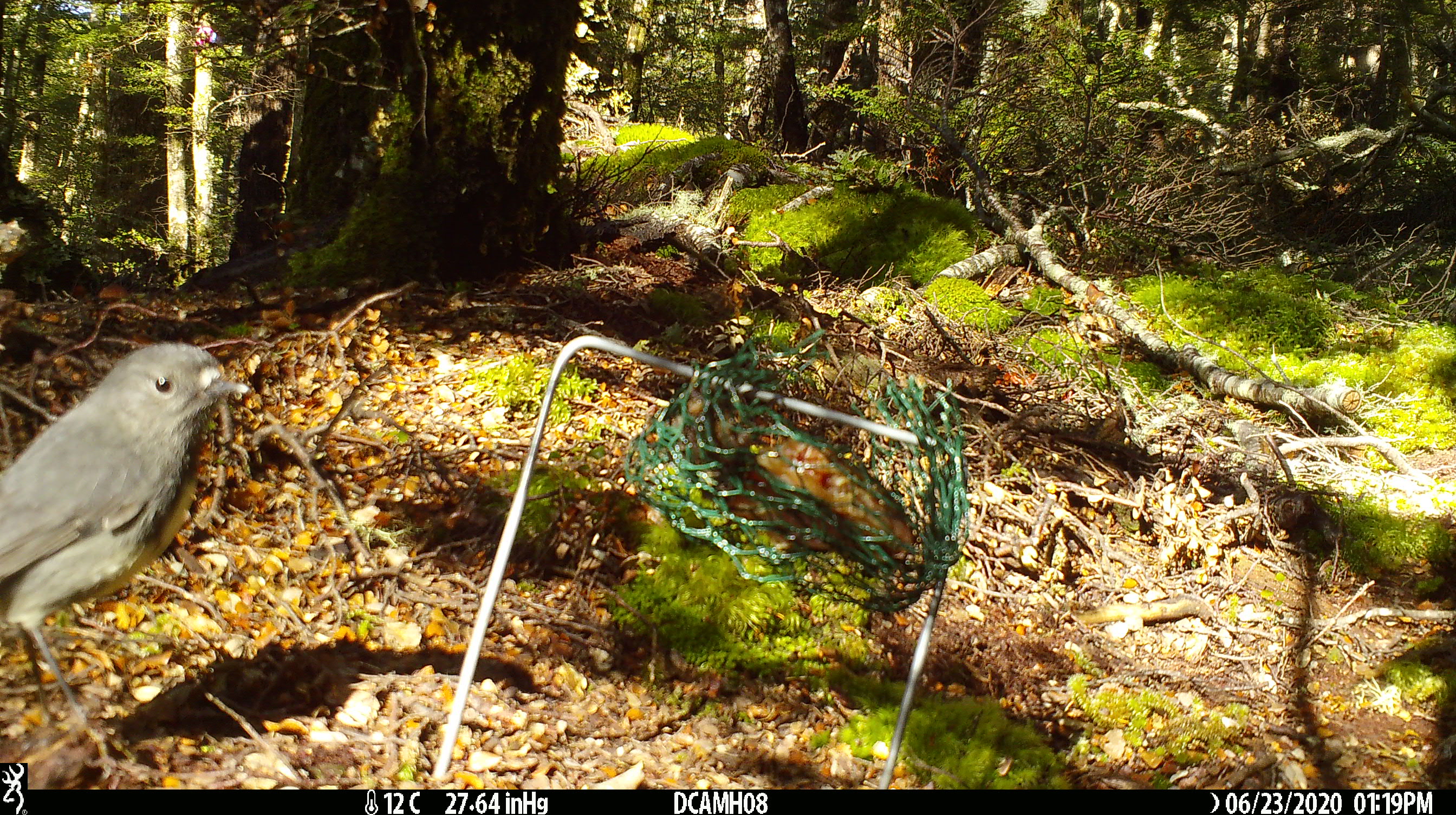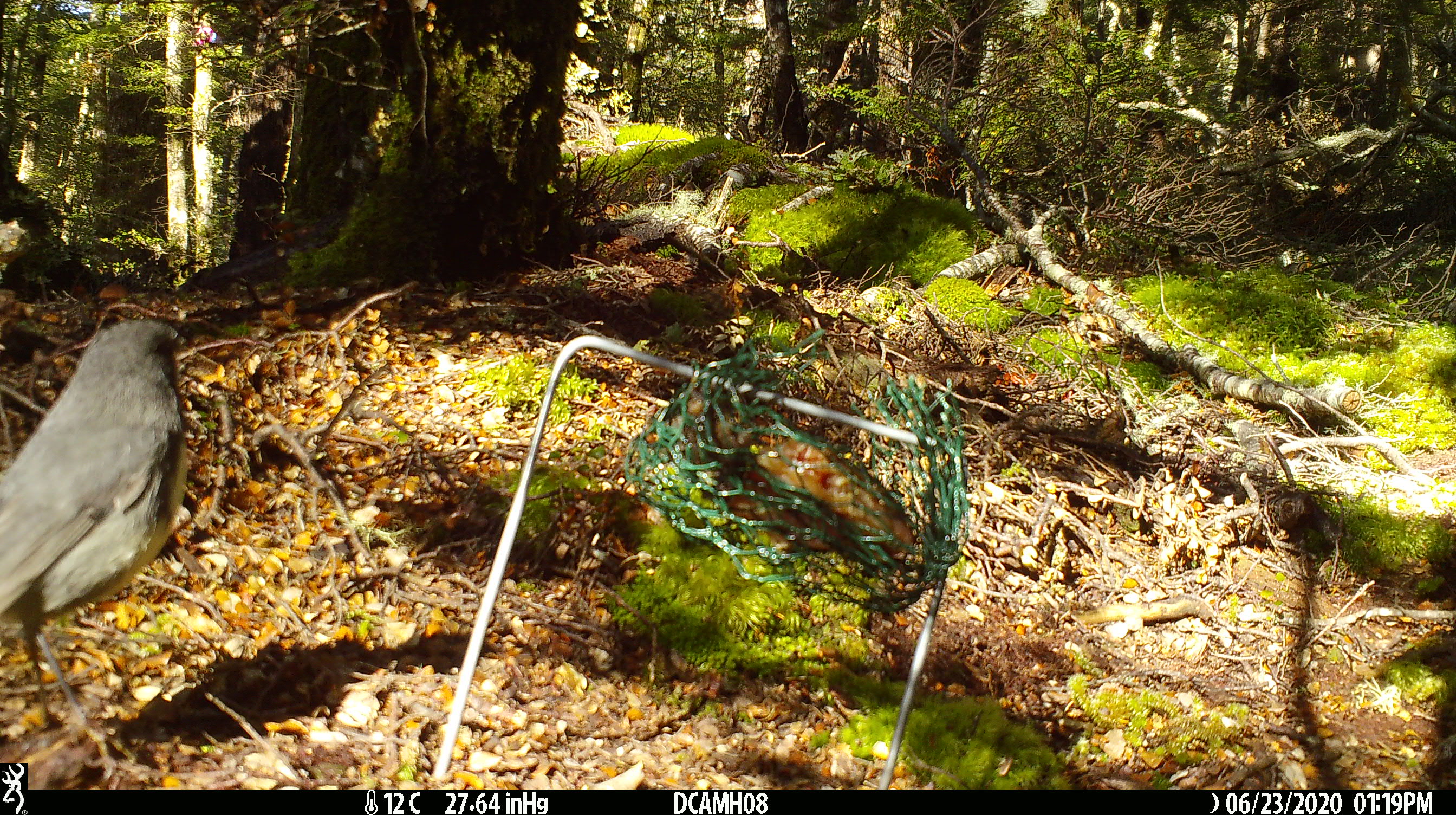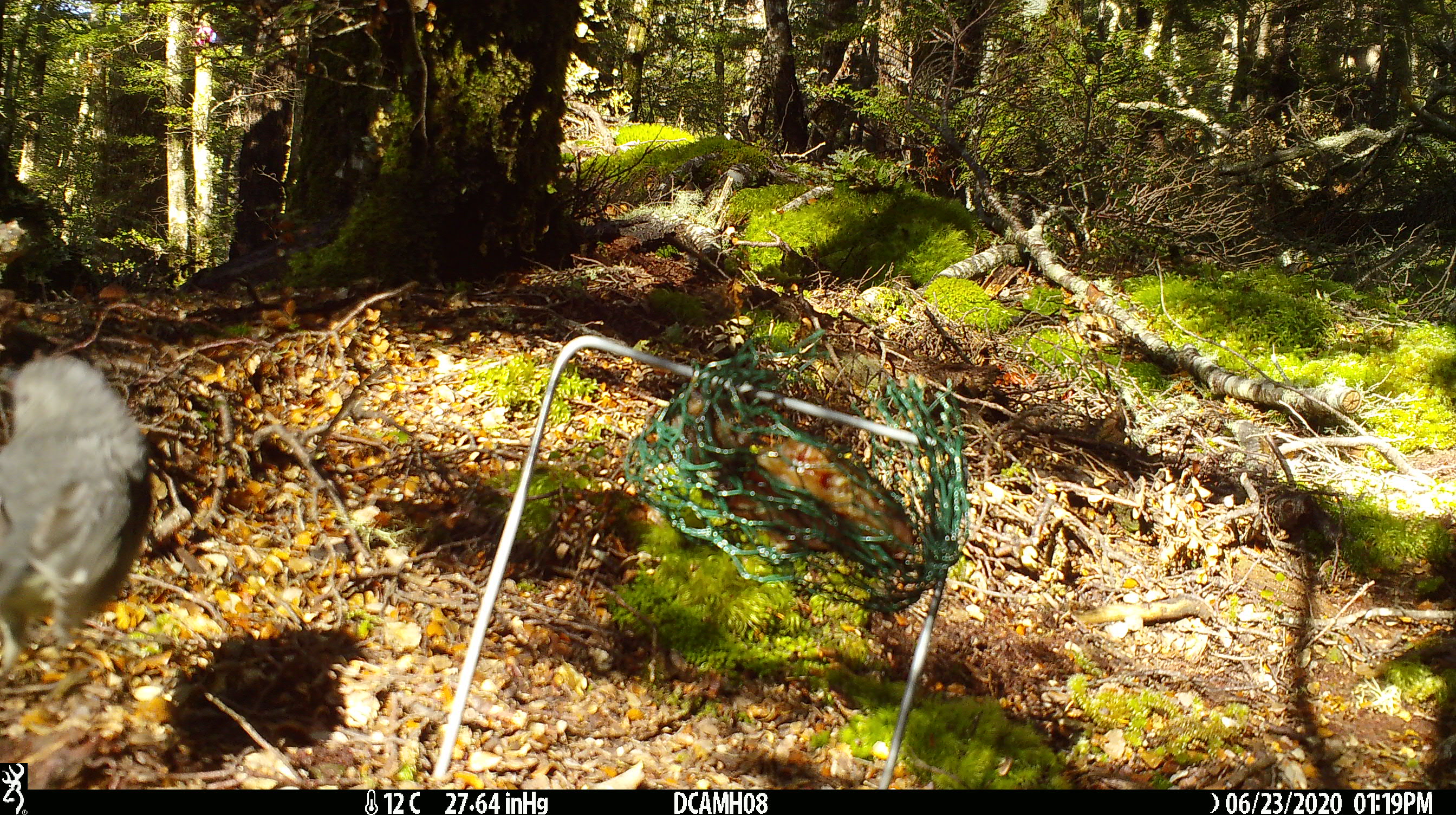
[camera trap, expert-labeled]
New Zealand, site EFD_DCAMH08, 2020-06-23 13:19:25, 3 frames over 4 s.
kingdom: Animalia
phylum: Chordata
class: Aves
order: Passeriformes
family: Petroicidae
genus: Petroica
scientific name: Petroica australis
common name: new zealand robin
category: robin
Robin (new zealand robin) (Petroica australis).